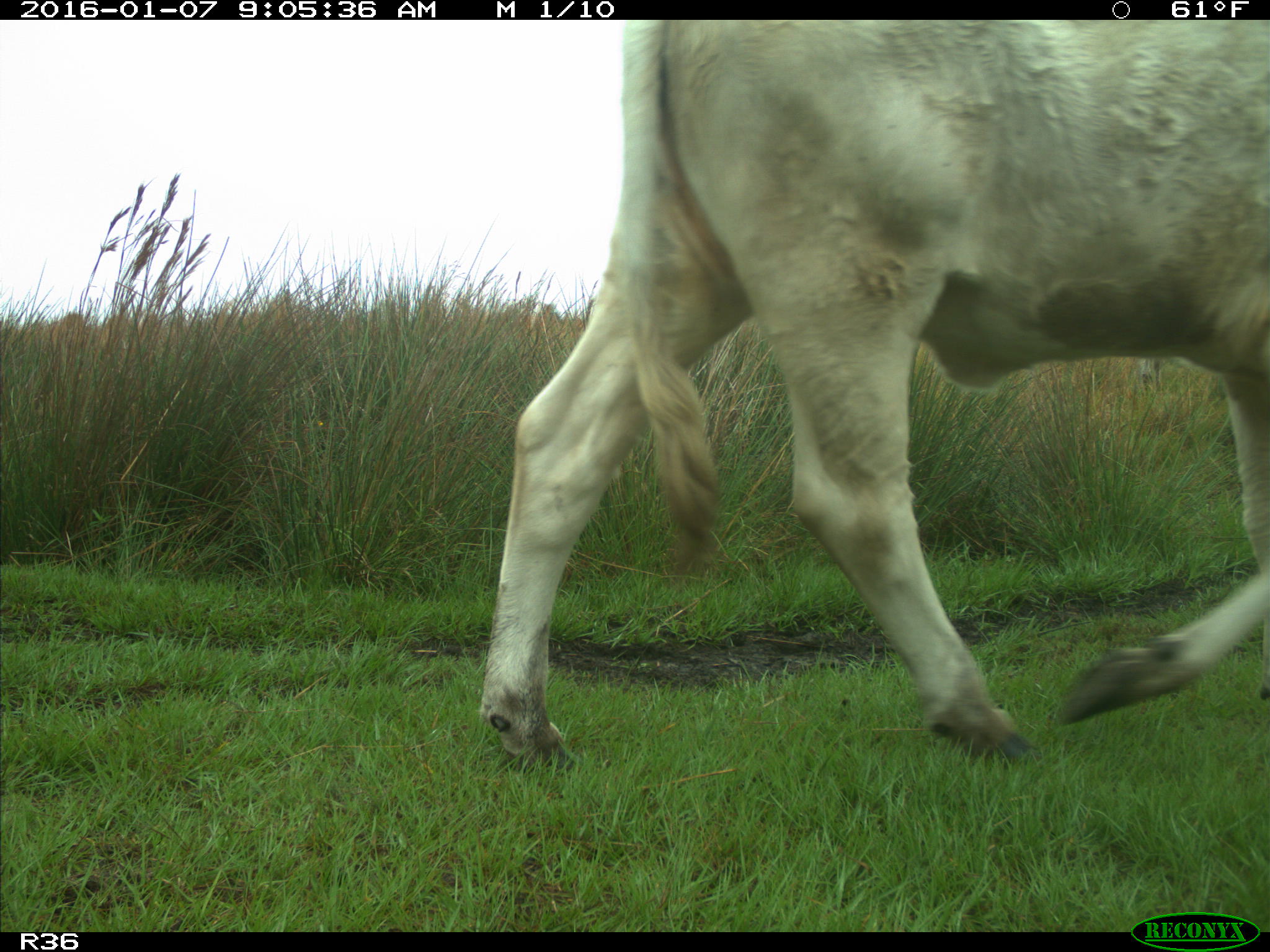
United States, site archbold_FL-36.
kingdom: Animalia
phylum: Chordata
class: Mammalia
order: Artiodactyla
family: Bovidae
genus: Bos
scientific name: Bos taurus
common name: domestic cow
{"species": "Bos taurus (domestic cow)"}